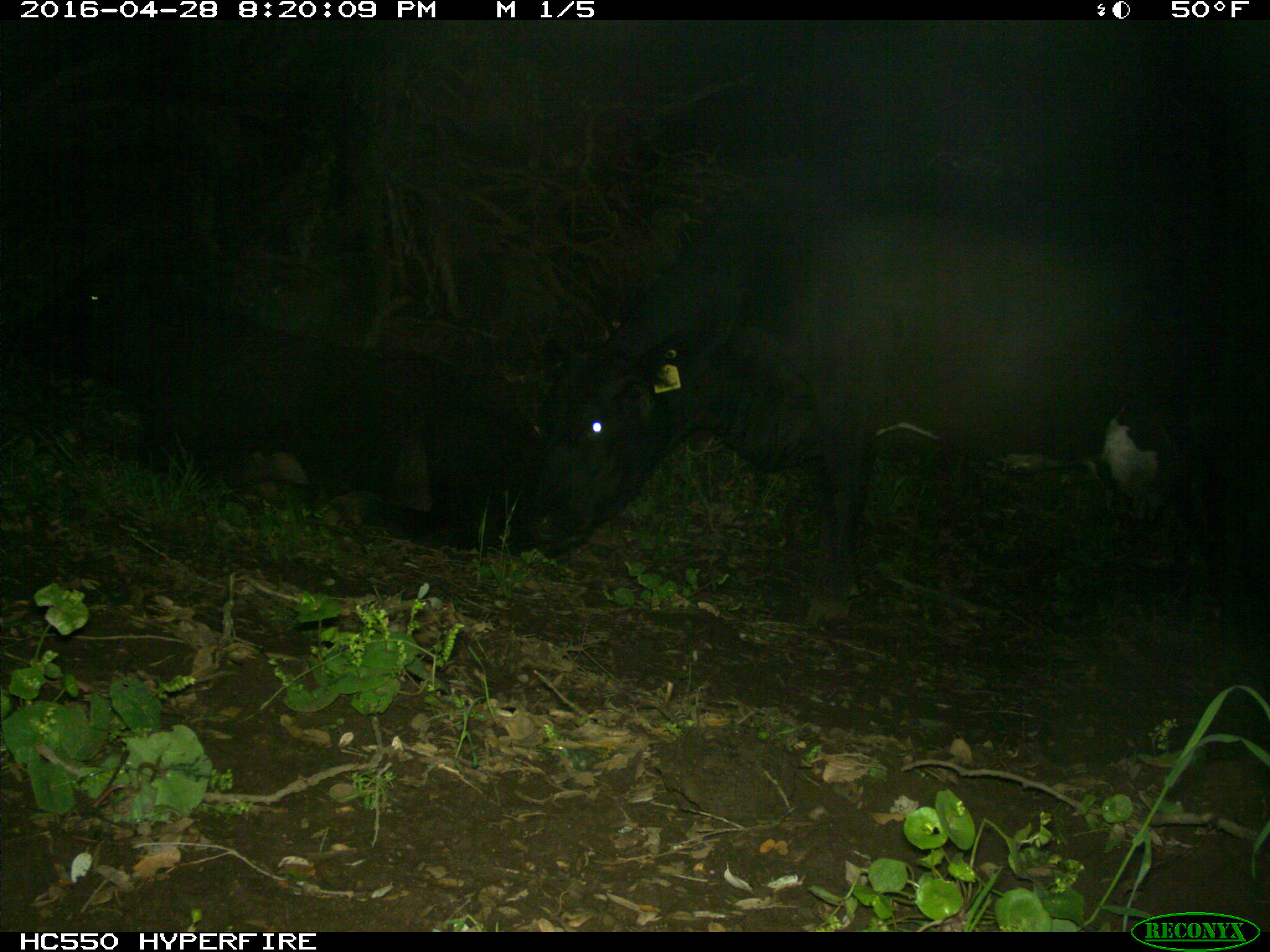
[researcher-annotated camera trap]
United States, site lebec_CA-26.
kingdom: Animalia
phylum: Chordata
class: Mammalia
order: Artiodactyla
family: Bovidae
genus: Bos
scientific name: Bos taurus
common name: domestic cow